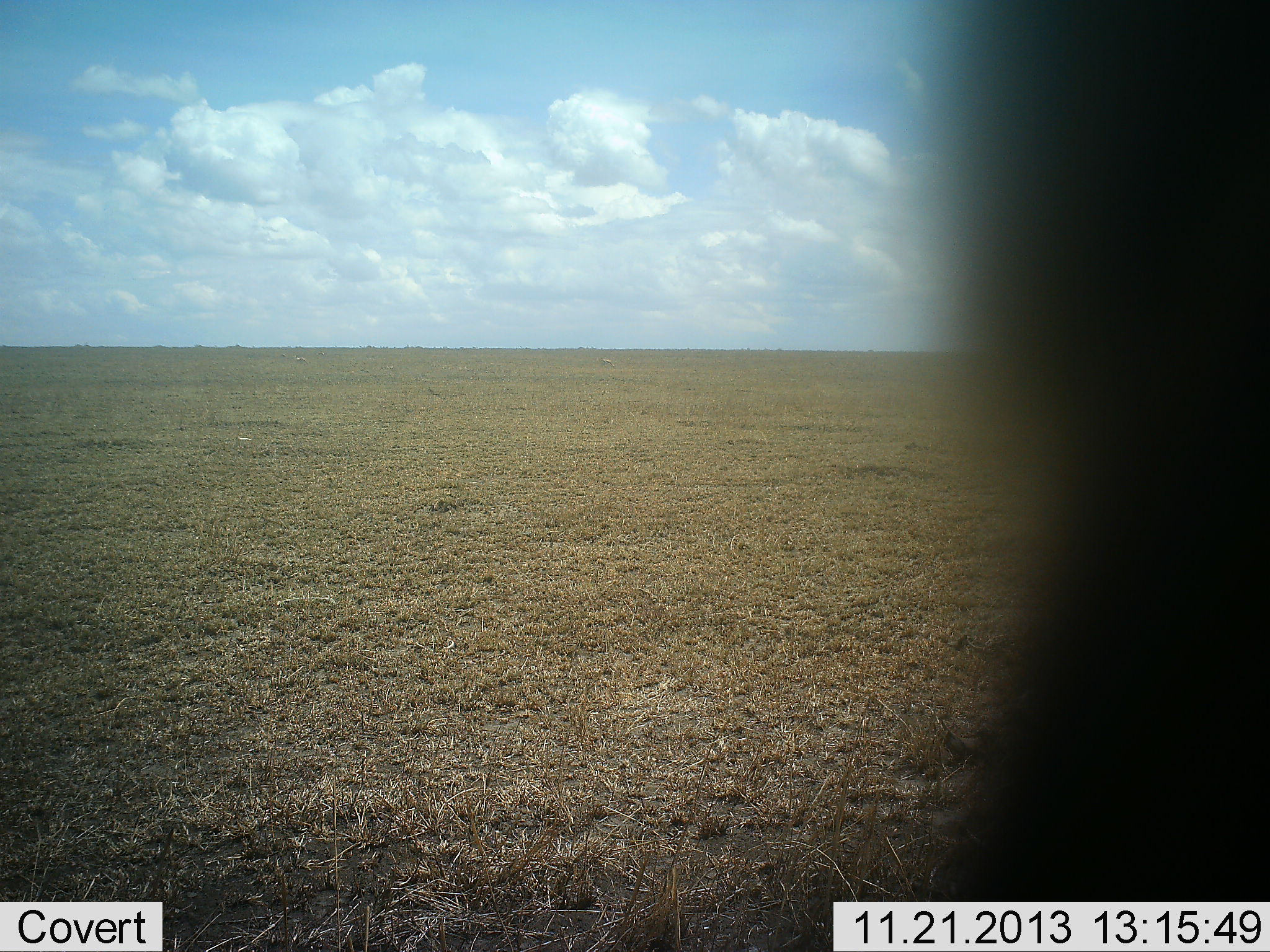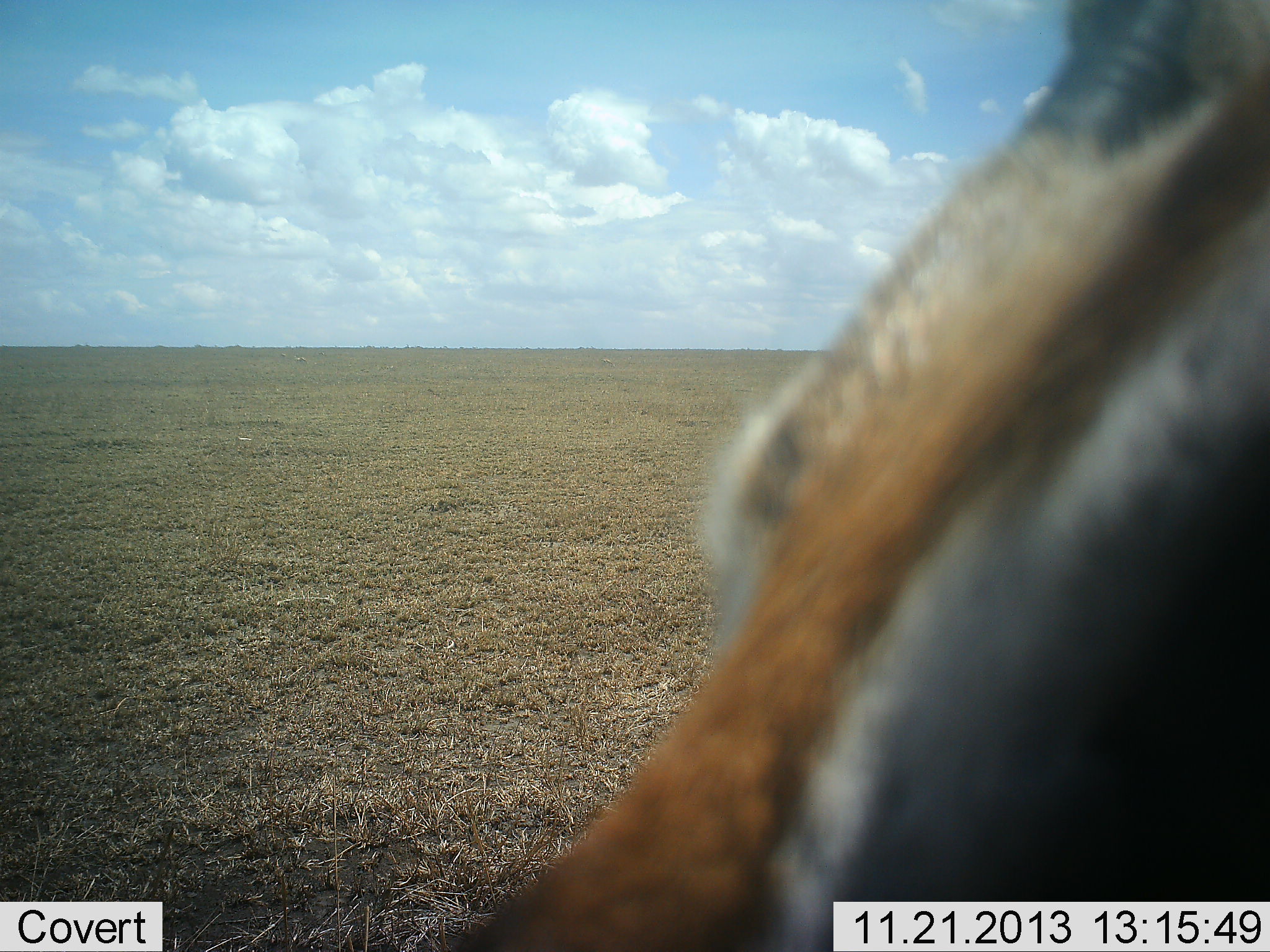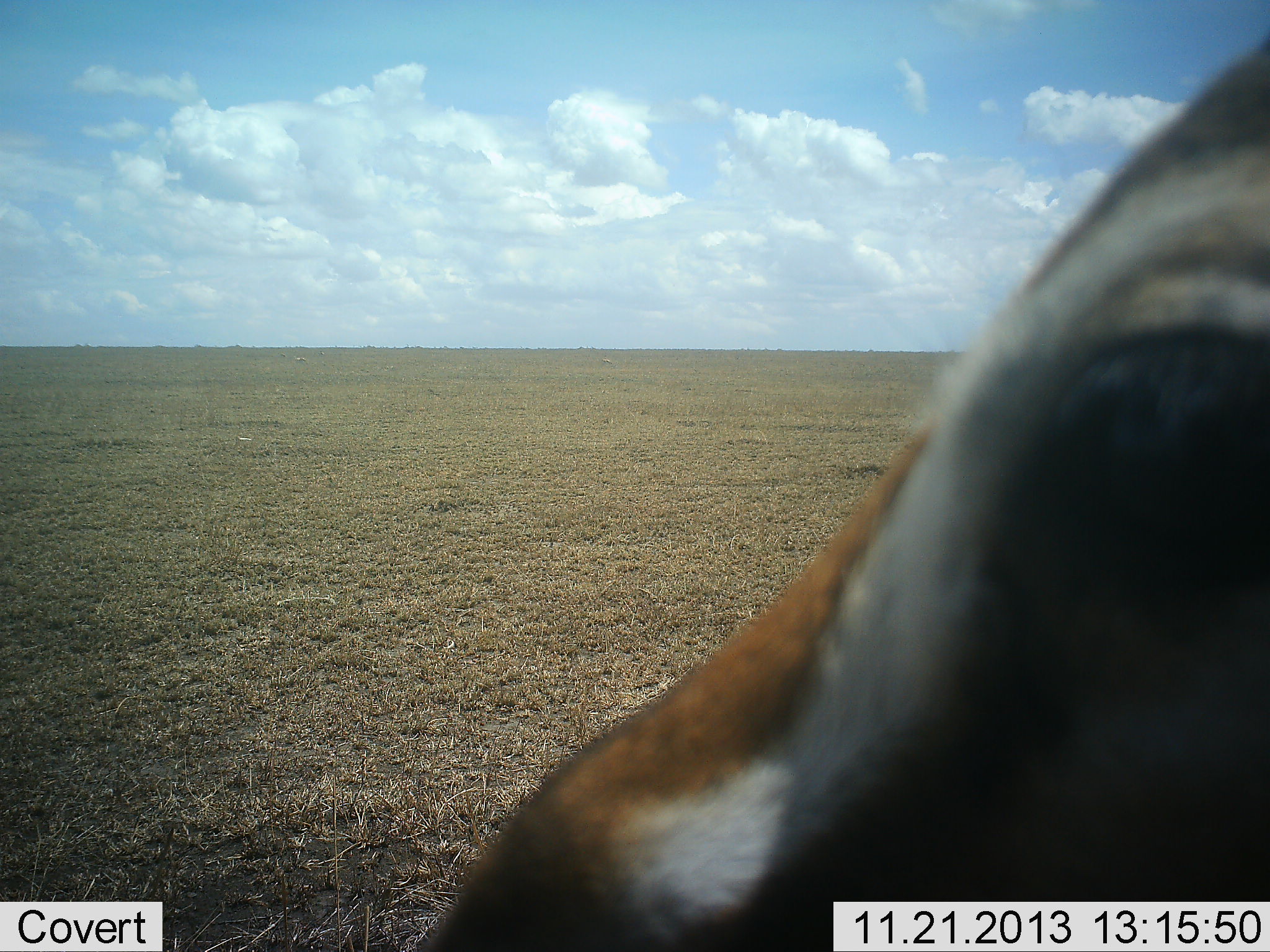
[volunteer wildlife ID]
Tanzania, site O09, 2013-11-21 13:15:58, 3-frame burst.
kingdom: Animalia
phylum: Chordata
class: Mammalia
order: Artiodactyla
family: Bovidae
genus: Eudorcas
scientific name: Eudorcas thomsonii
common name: thomson's gazelle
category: gazellethomsons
Gazellethomsons (thomson's gazelle) (Eudorcas thomsonii), count 1. Behavior (volunteer vote fractions): standing 82%, resting 0%, moving 18%, interacting 0%. Young present (vote fraction): 0%. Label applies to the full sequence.